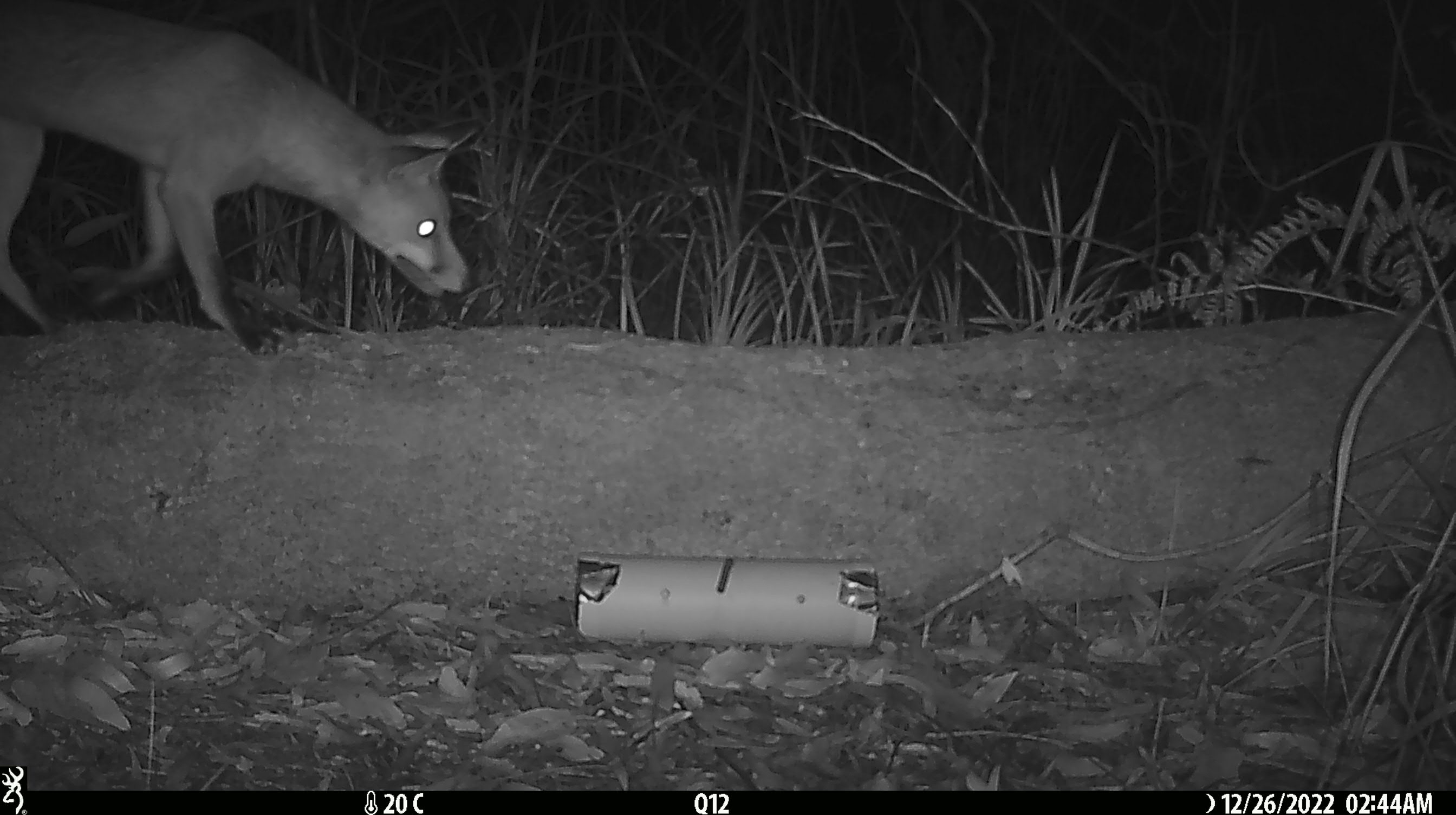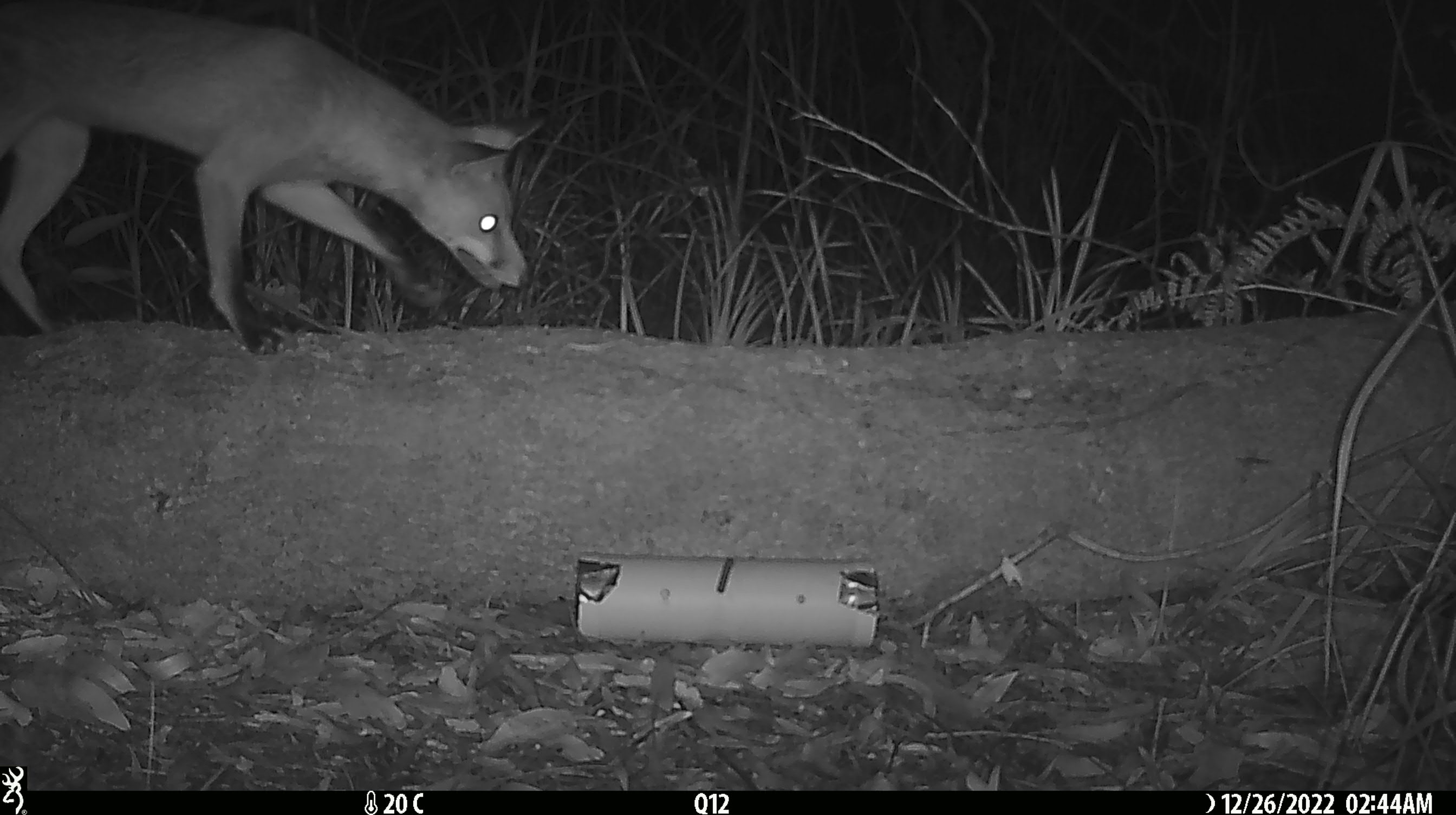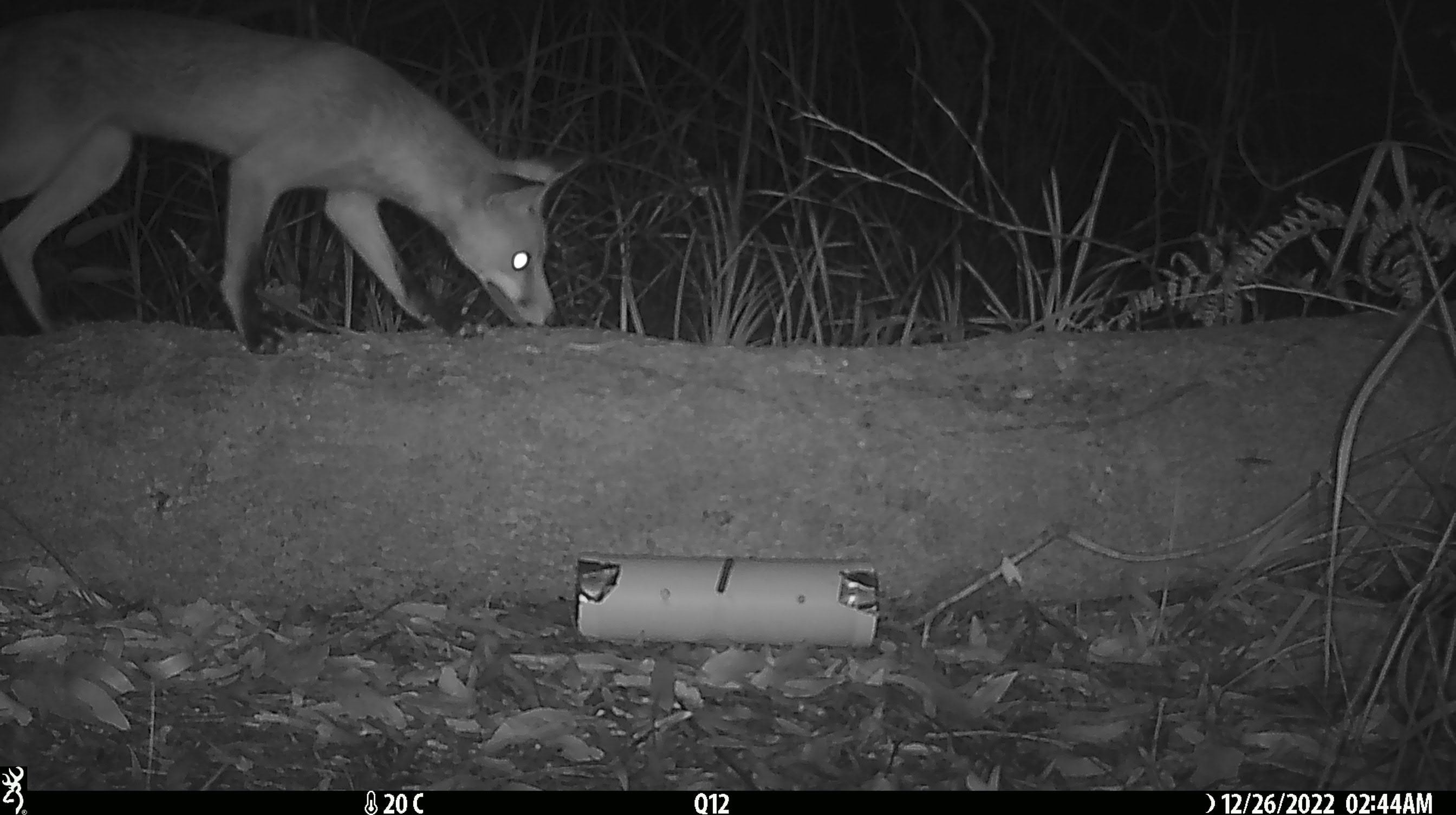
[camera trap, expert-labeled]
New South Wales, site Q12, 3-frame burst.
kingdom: Animalia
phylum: Chordata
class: Mammalia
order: Carnivora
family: Canidae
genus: Vulpes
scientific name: Vulpes vulpes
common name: red fox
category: fox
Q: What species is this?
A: Fox (red fox) (Vulpes vulpes).